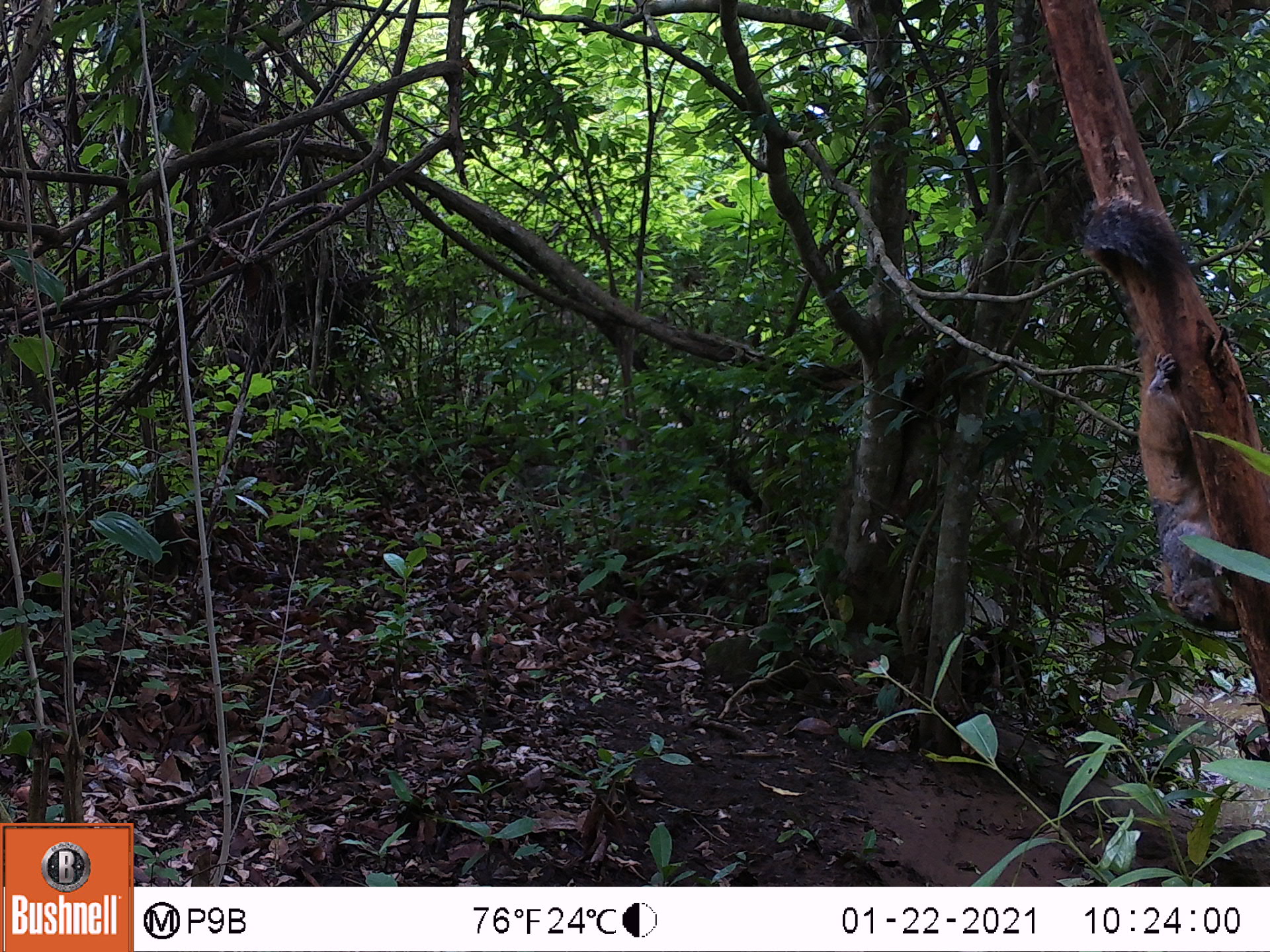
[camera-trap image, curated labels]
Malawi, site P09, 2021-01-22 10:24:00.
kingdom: Animalia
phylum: Chordata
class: Mammalia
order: Rodentia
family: Sciuridae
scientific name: Sciuridae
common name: squirrel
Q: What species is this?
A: Squirrel (Sciuridae).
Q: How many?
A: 1.